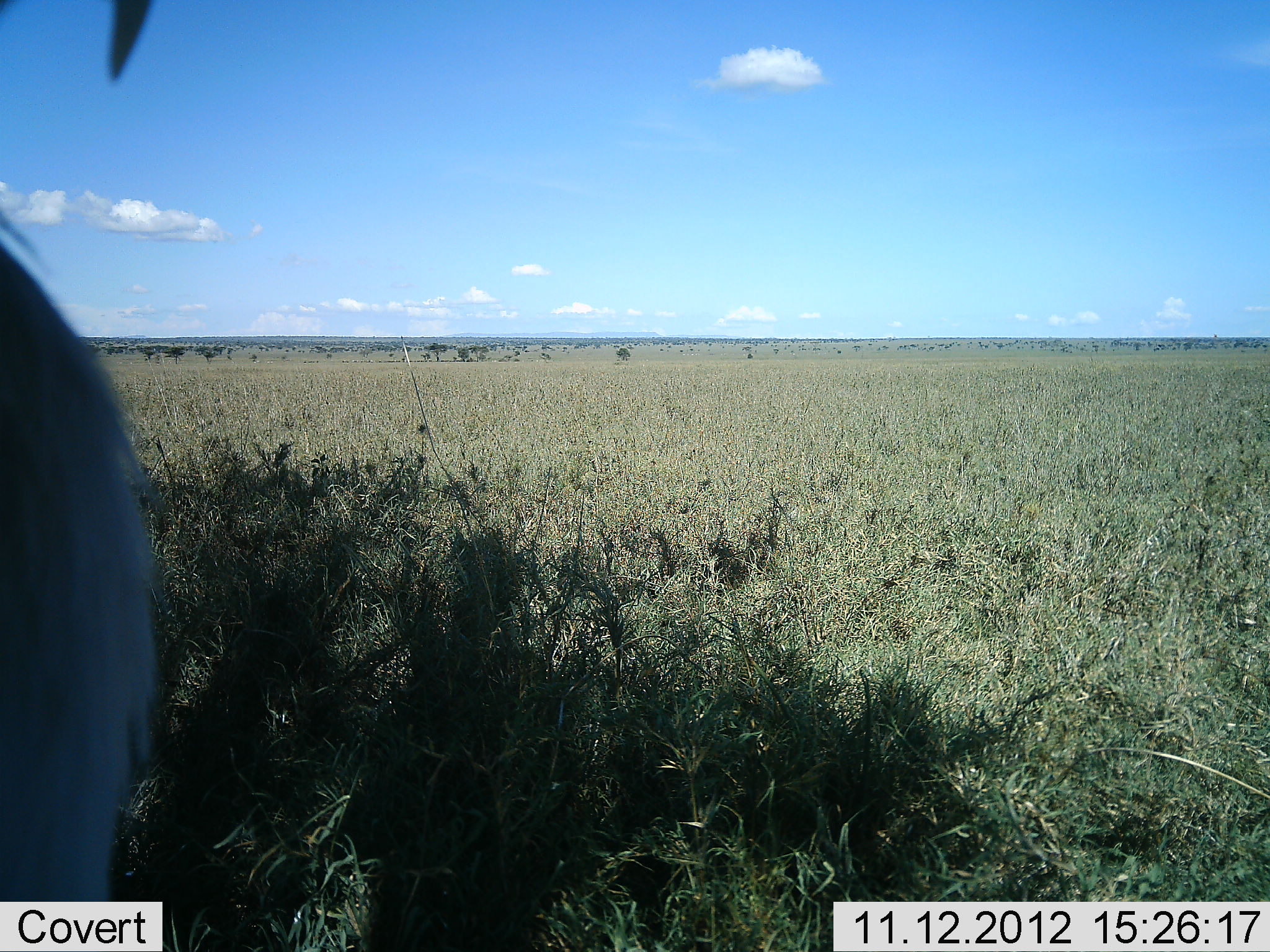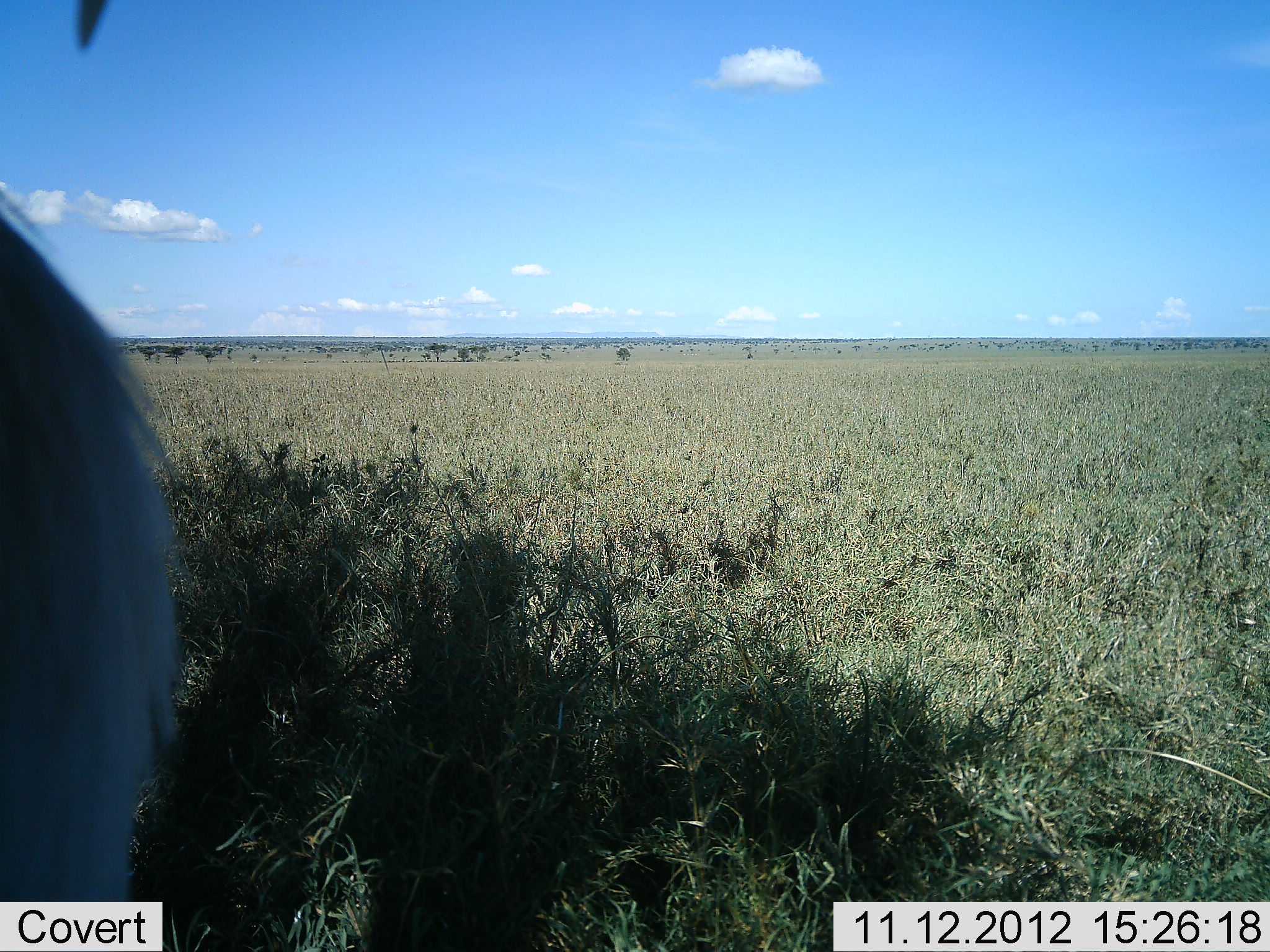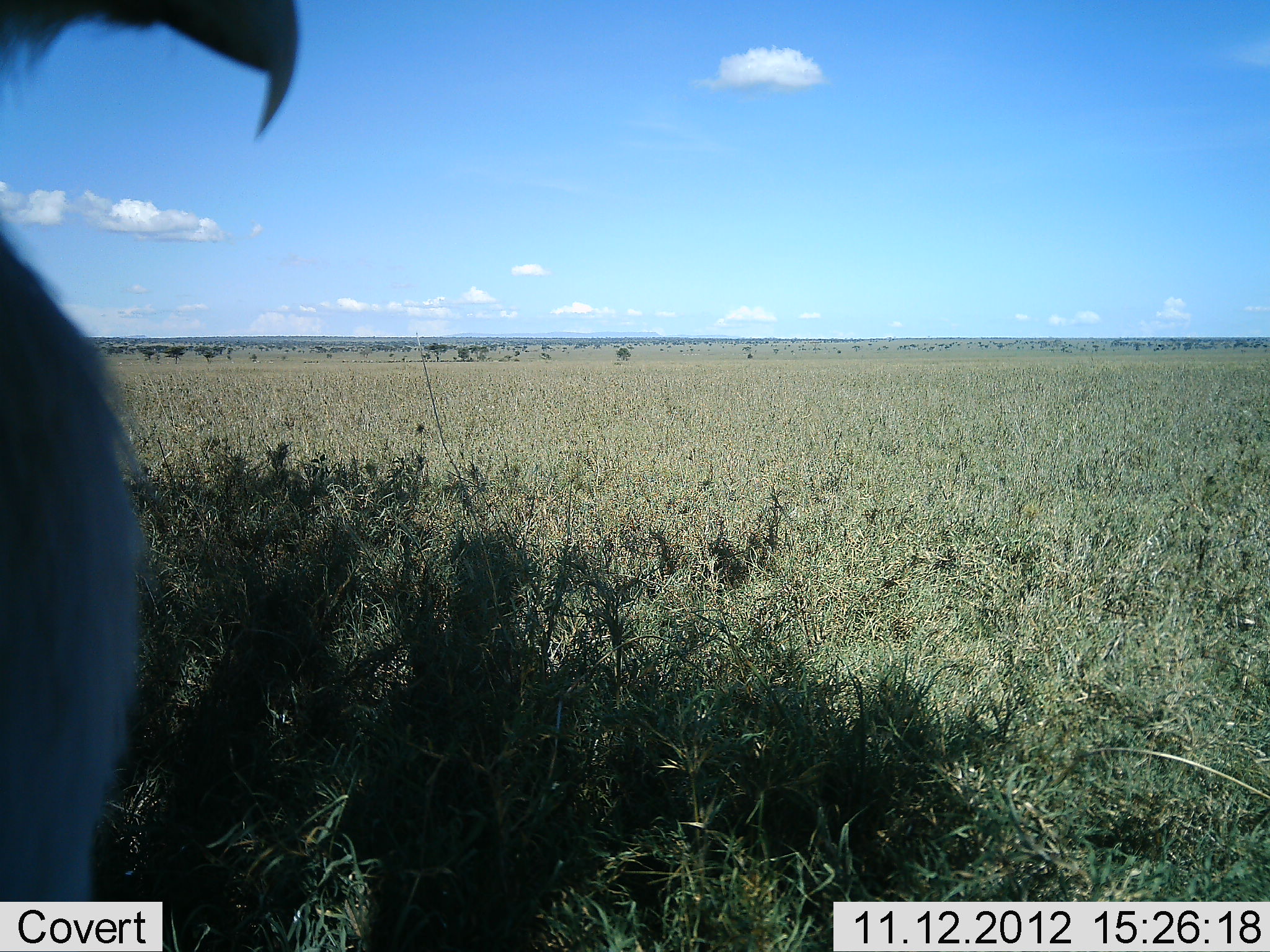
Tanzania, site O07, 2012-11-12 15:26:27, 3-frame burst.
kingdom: Animalia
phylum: Chordata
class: Aves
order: Accipitriformes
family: Sagittariidae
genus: Sagittarius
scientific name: Sagittarius serpentarius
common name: secretary bird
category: secretarybird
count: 1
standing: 71%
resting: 29%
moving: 0%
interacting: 0%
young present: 0%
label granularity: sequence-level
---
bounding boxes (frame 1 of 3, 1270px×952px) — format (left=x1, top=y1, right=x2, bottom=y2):
animal: (left=0, top=1, right=167, bottom=903)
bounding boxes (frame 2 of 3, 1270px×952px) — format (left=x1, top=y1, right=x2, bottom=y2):
animal: (left=0, top=1, right=177, bottom=899)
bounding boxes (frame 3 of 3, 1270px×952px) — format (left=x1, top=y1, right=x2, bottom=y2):
animal: (left=1, top=0, right=301, bottom=901)